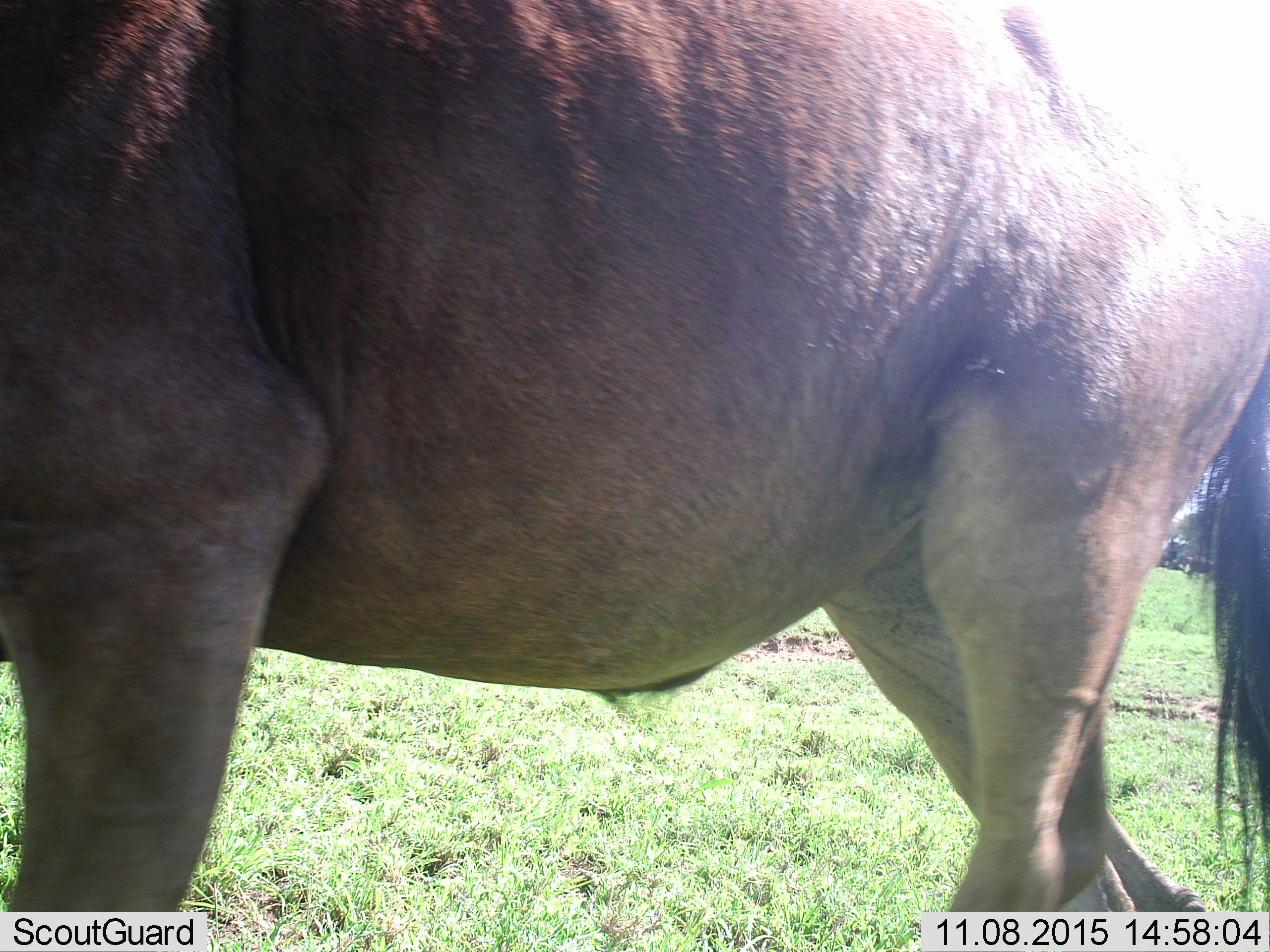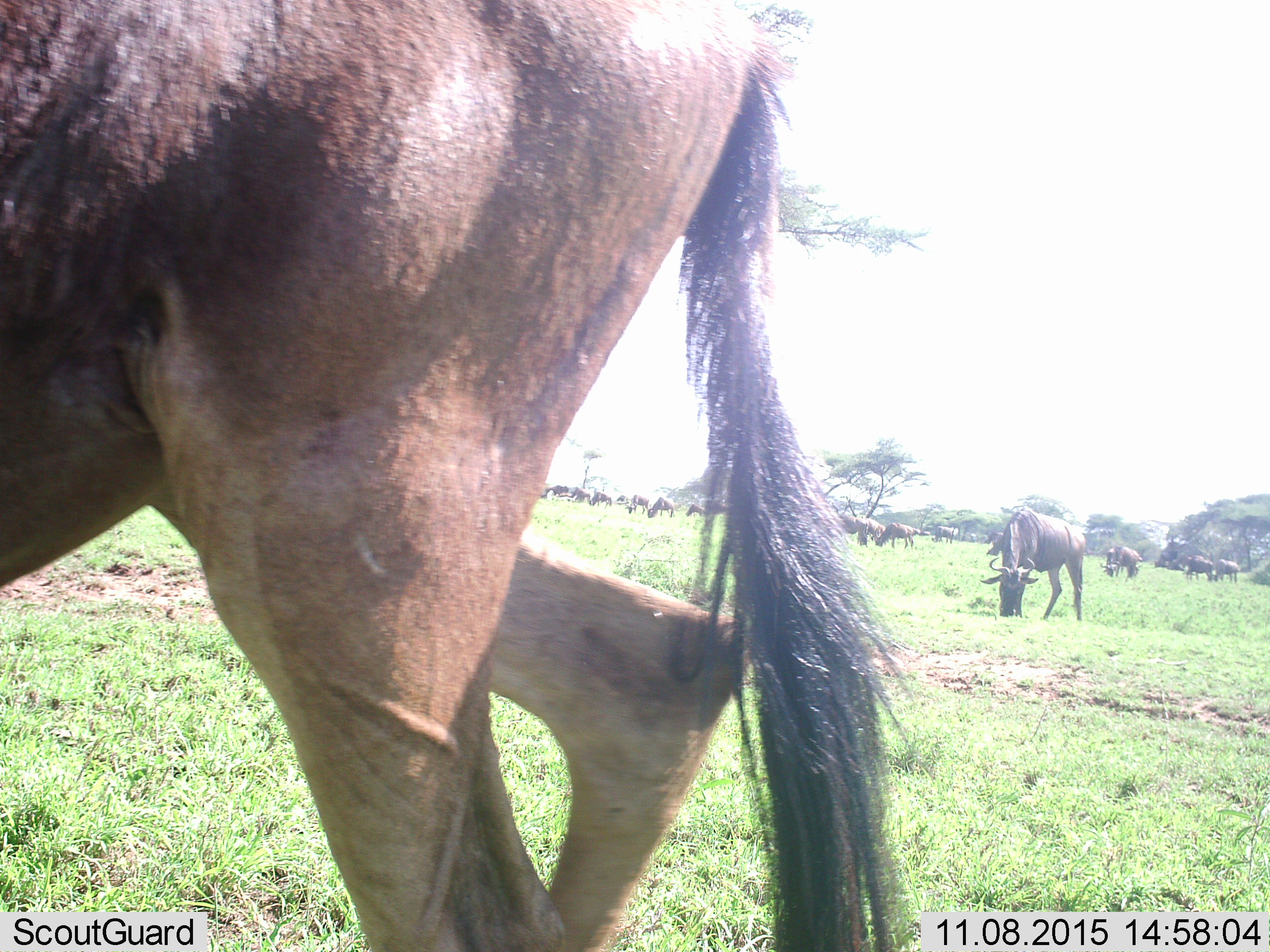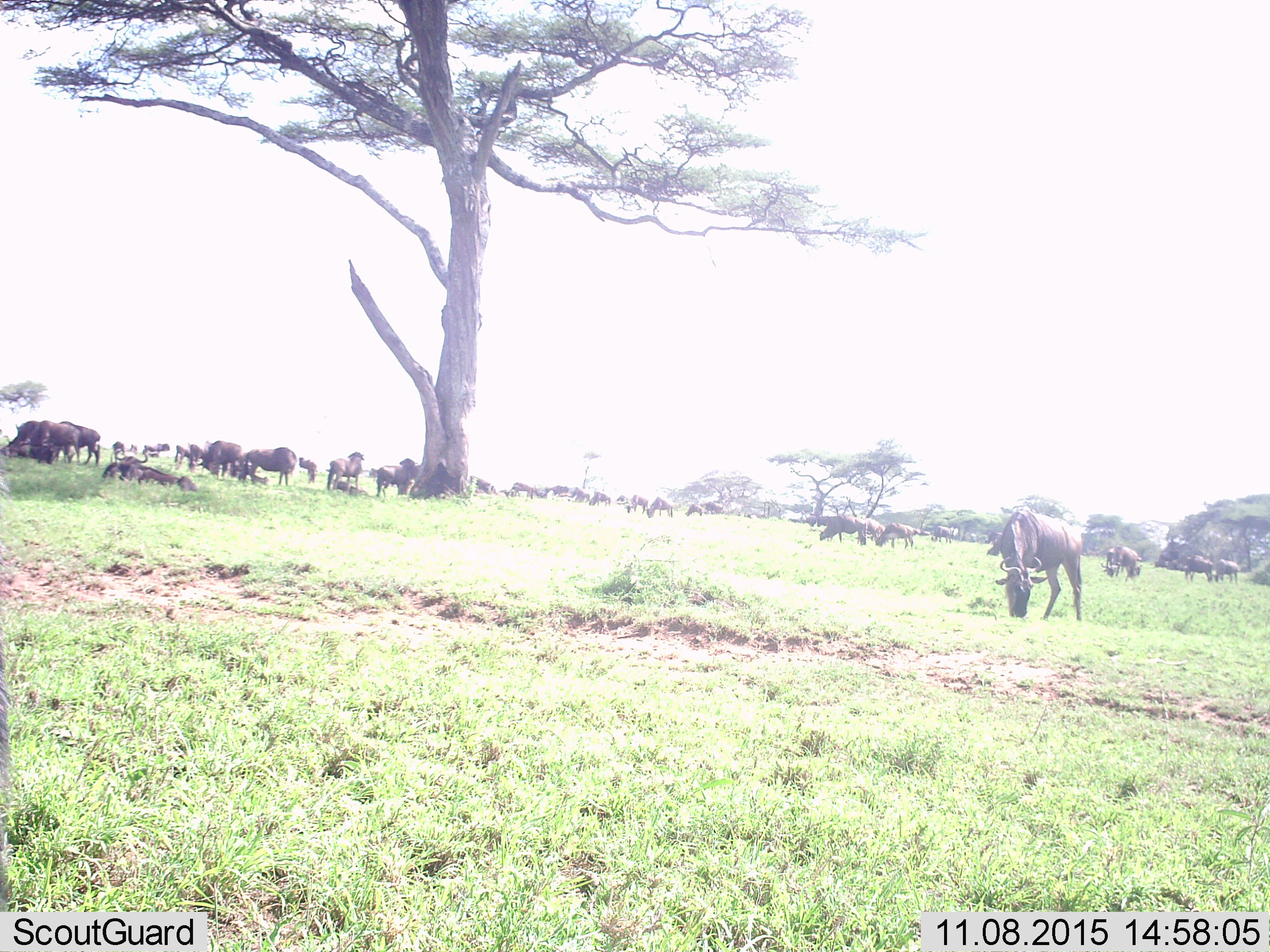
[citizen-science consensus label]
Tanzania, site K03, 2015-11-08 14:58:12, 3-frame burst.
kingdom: Animalia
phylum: Chordata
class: Mammalia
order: Artiodactyla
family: Bovidae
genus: Connochaetes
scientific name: Connochaetes taurinus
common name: blue wildebeest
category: wildebeest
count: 11-50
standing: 90%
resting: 50%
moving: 80%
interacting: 20%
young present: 30%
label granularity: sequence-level